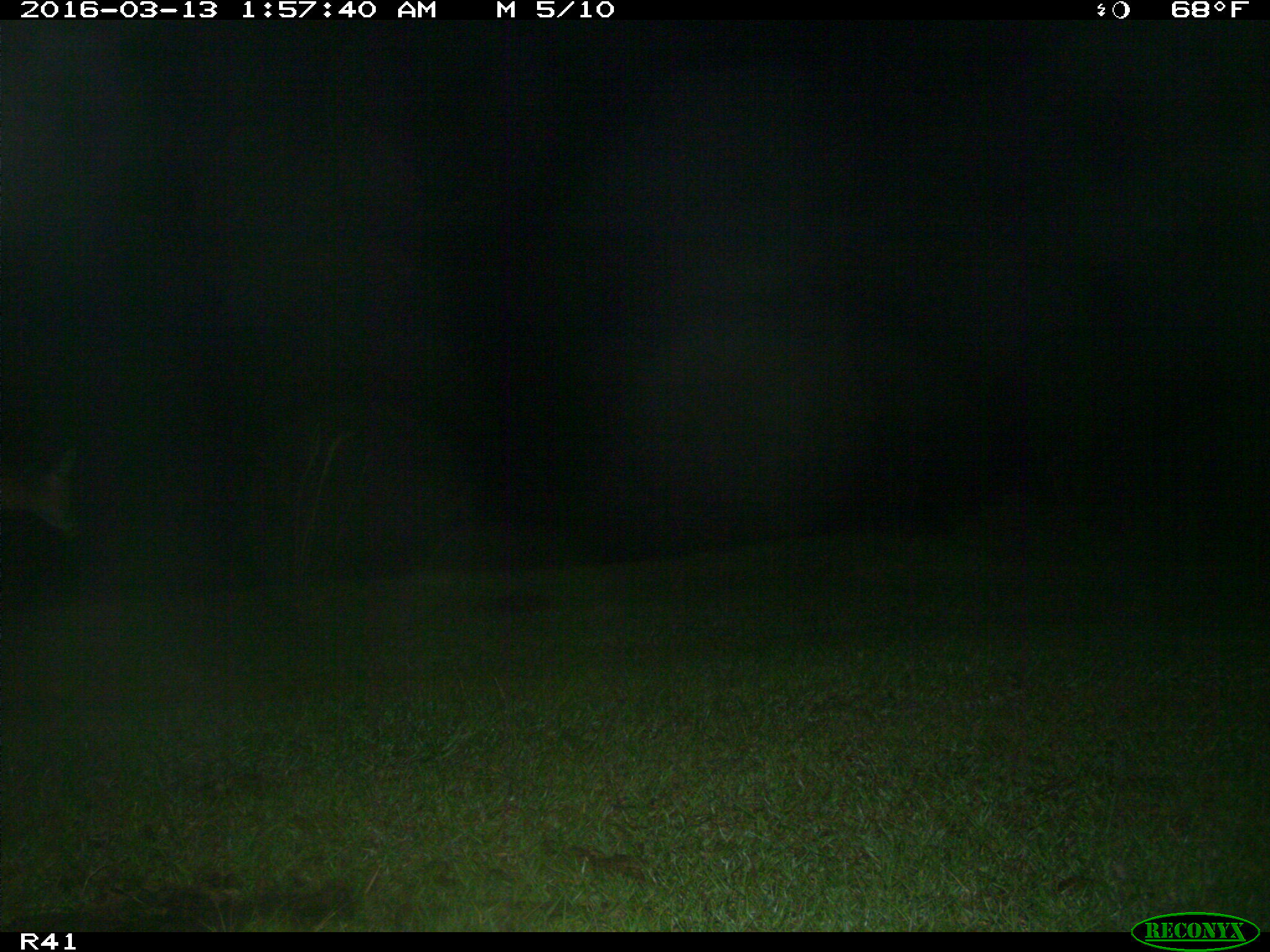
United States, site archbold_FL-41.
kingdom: Animalia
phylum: Chordata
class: Mammalia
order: Artiodactyla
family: Cervidae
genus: Odocoileus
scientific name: Odocoileus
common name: deer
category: unidentified deer